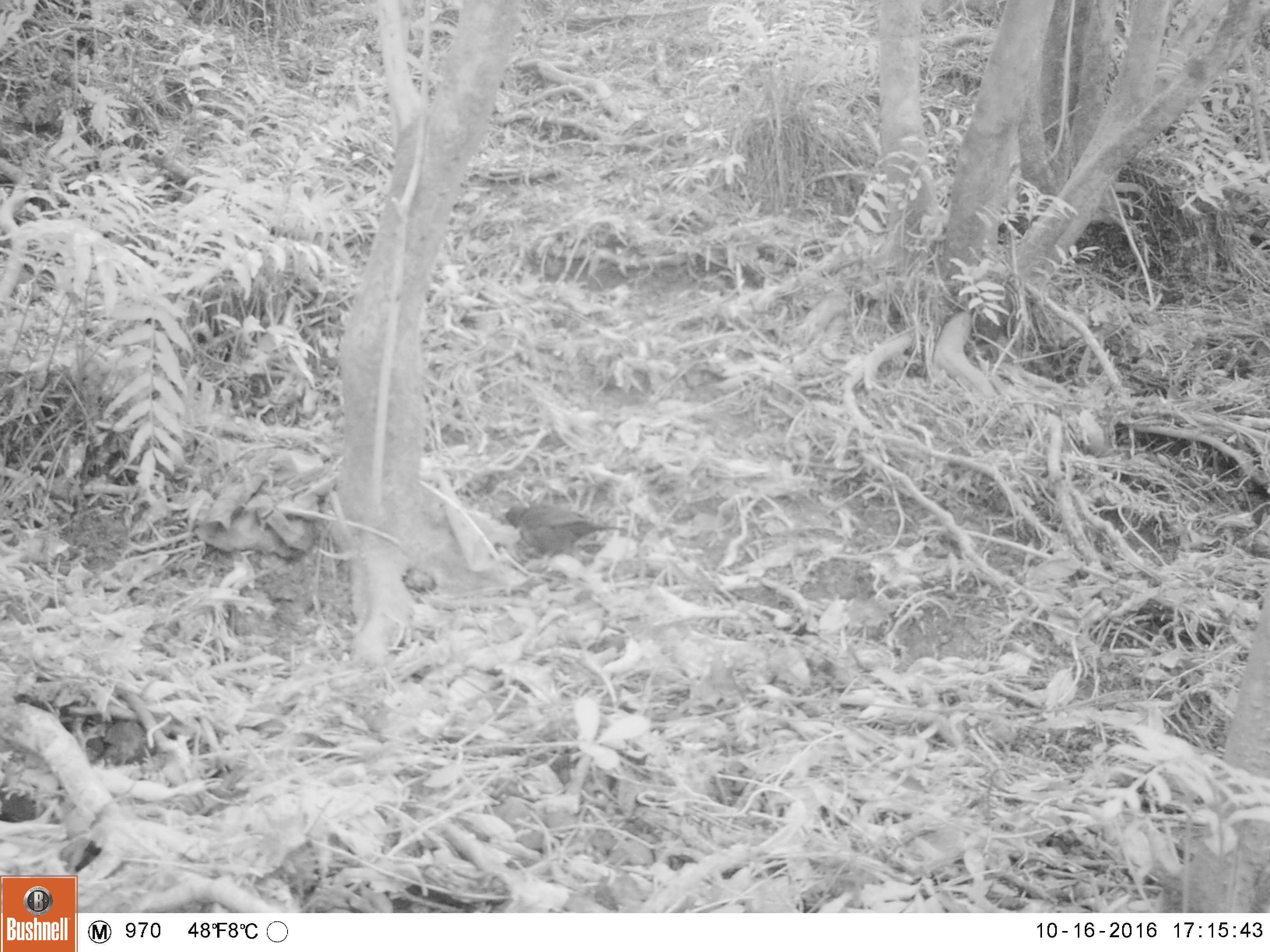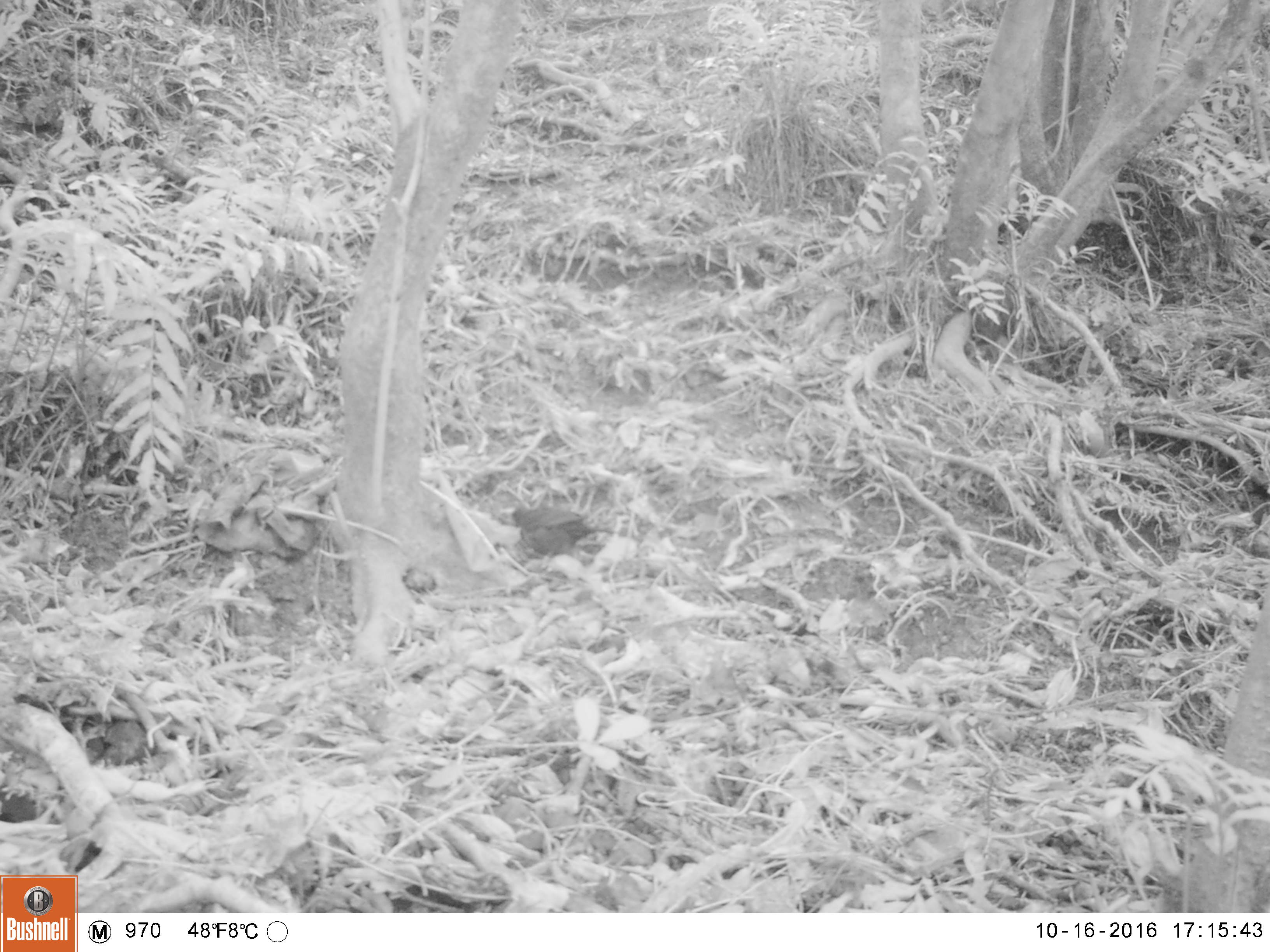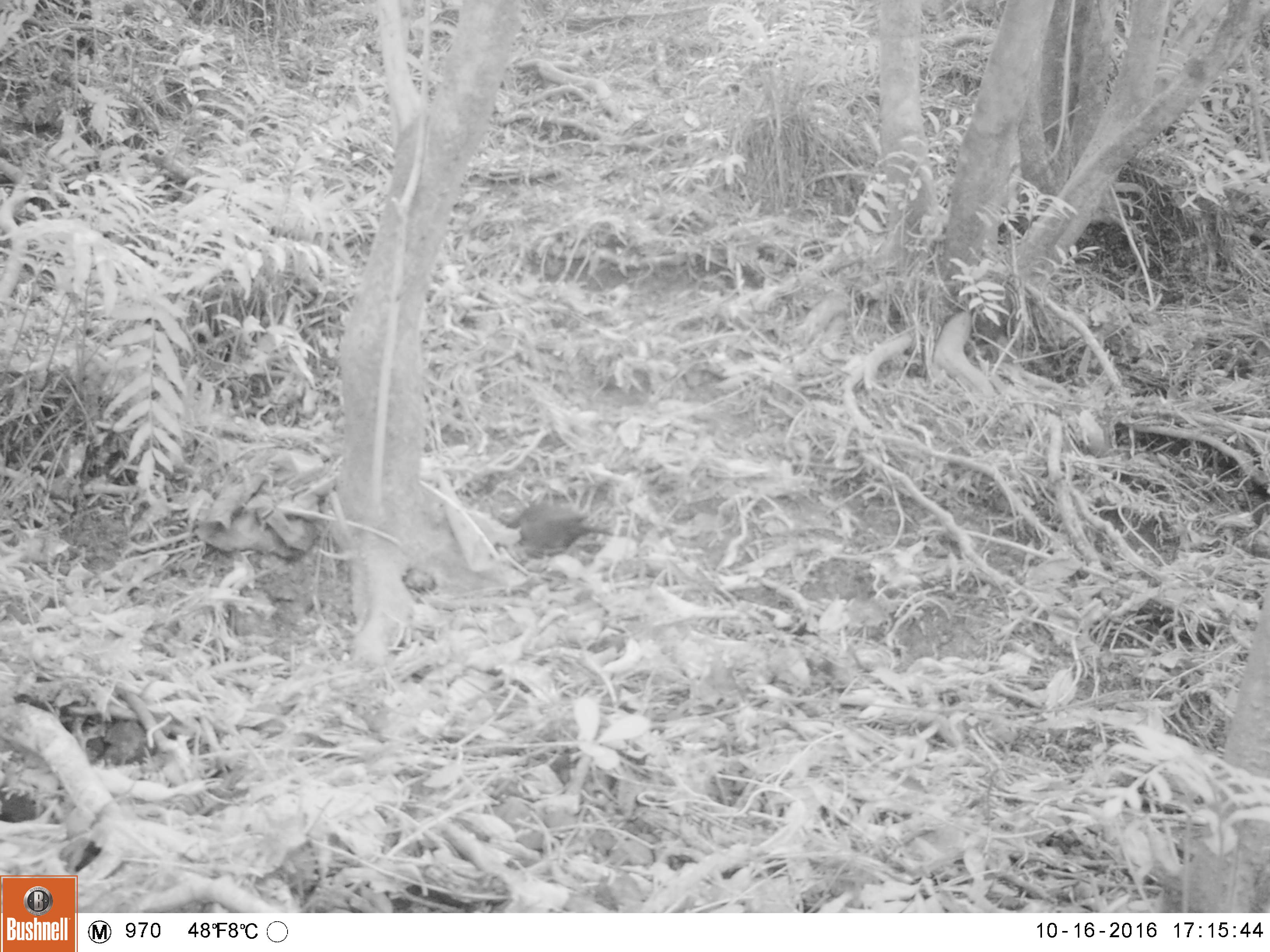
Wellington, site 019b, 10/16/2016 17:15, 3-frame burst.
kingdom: Animalia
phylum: Chordata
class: Aves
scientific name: Aves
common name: bird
Bird (Aves).